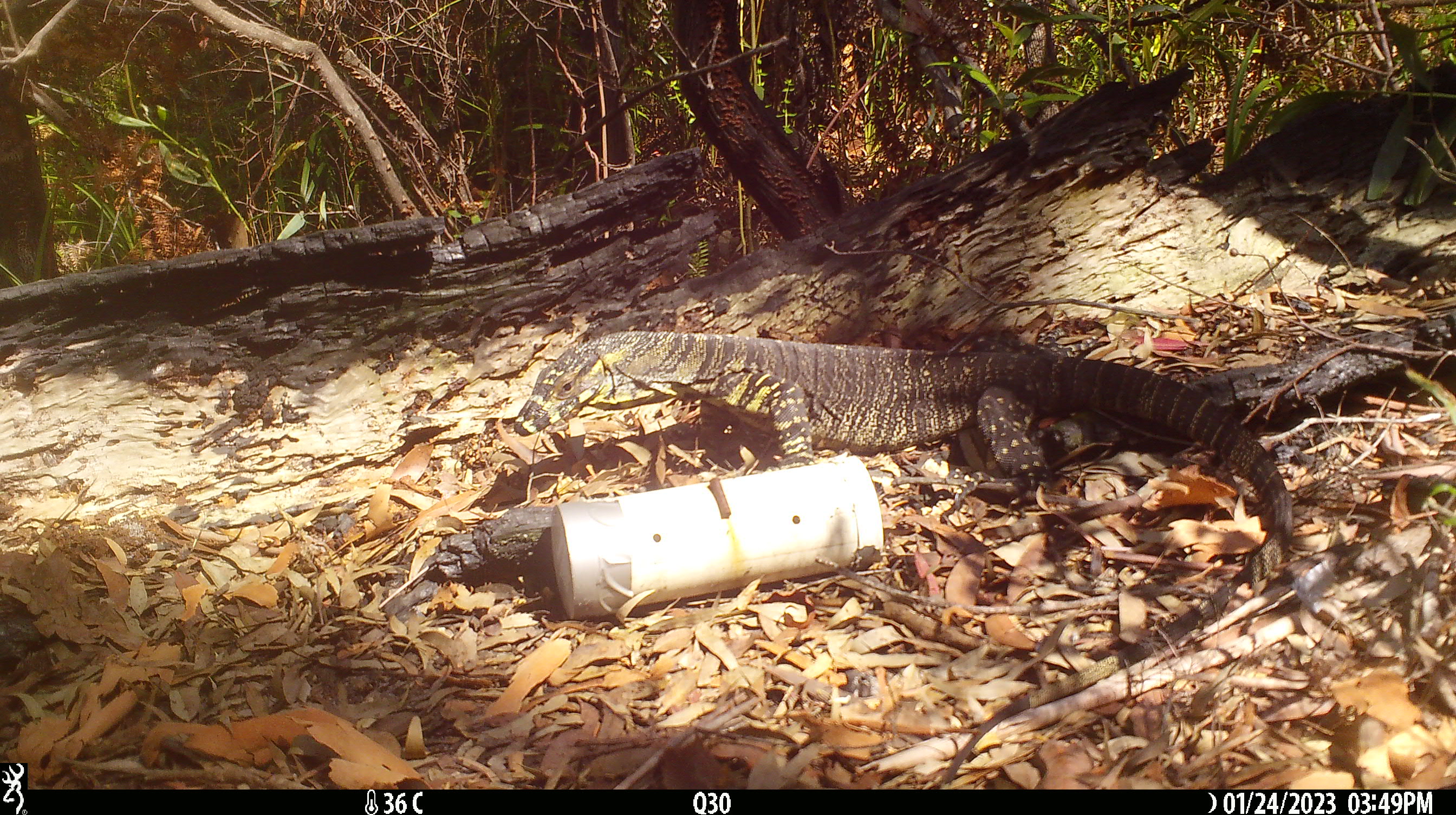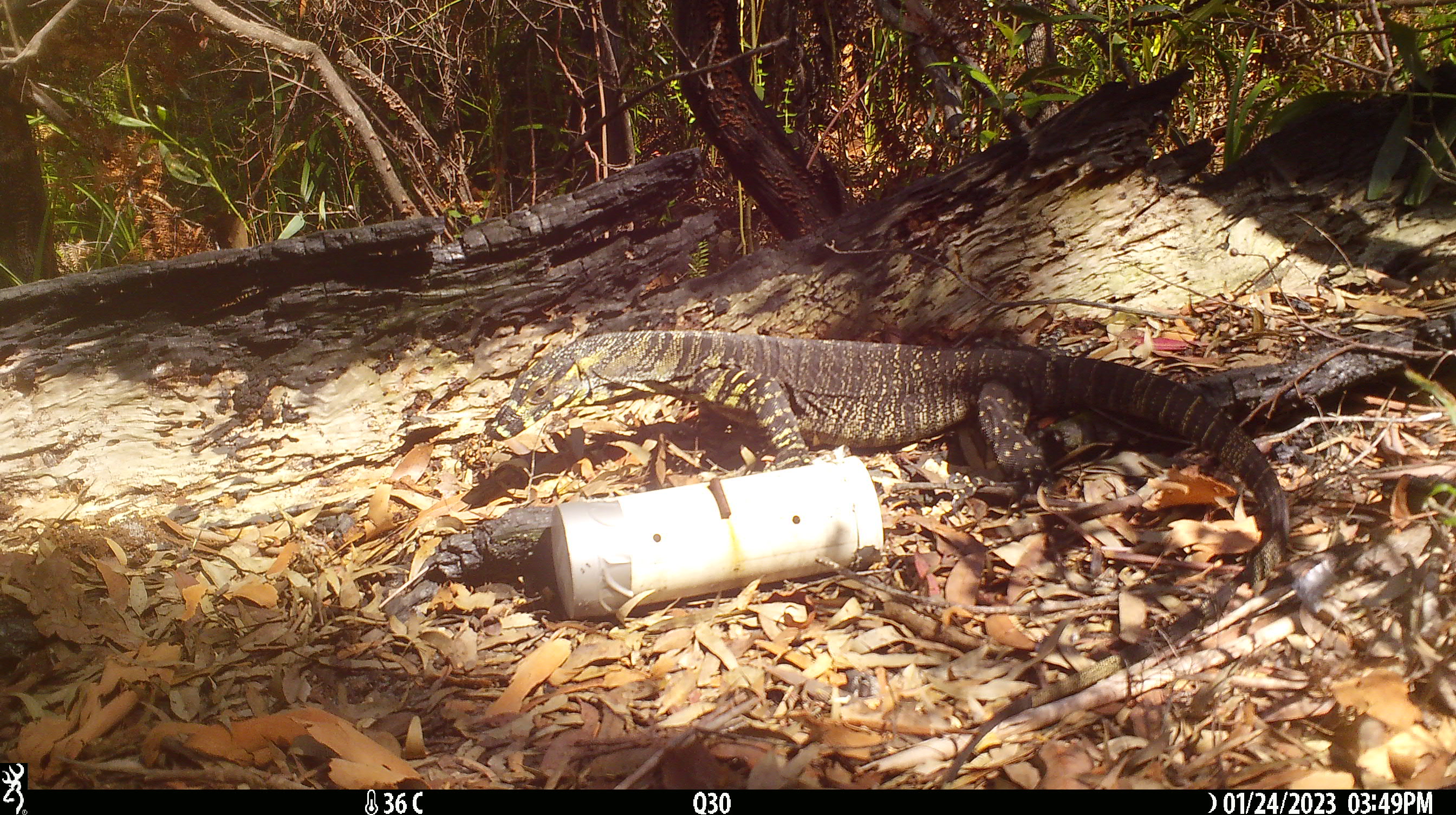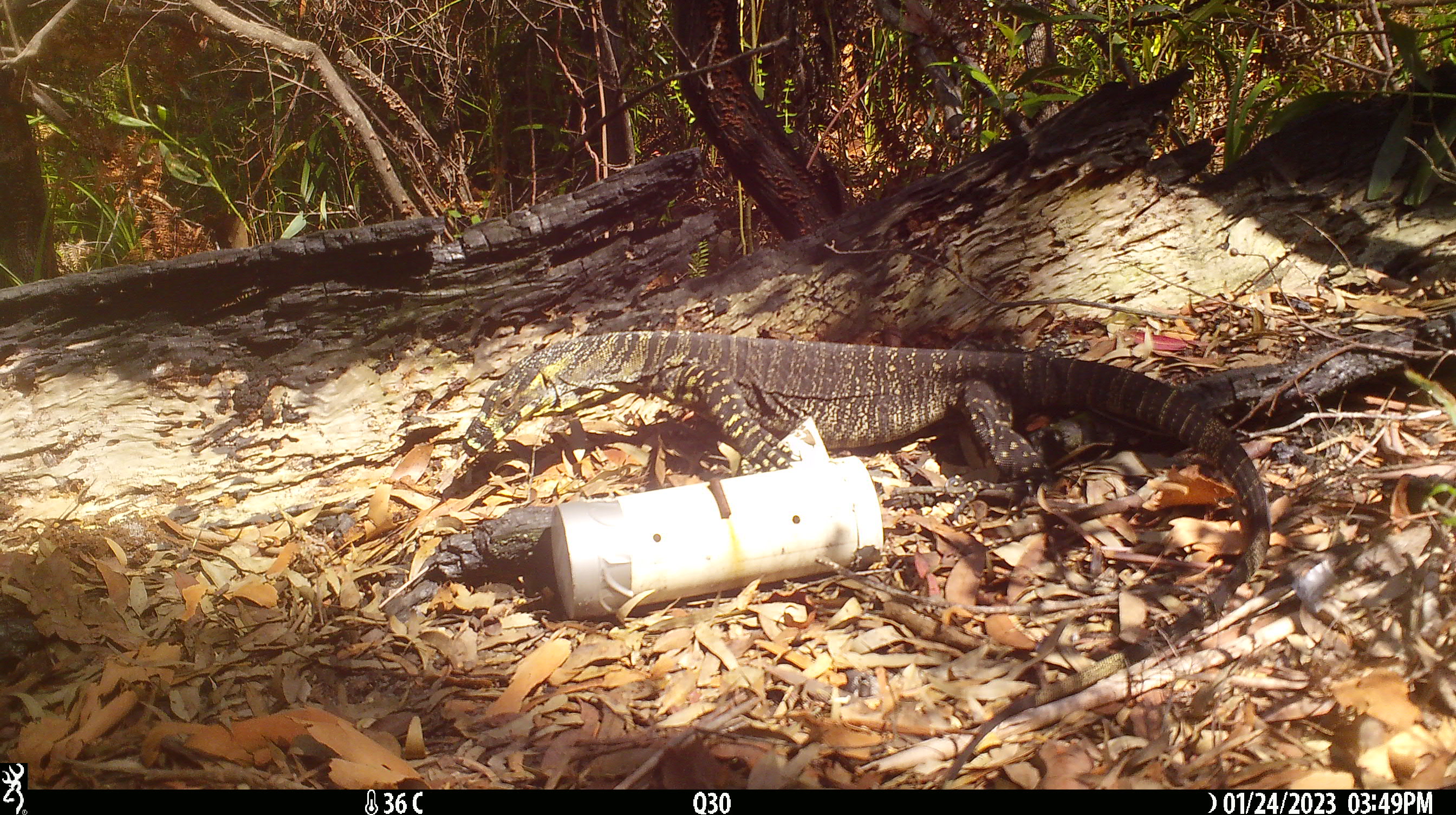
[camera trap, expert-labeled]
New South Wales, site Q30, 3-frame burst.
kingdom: Animalia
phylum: Chordata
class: Reptilia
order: Squamata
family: Varanidae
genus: Varanus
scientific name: Varanus varius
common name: lace monitor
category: goanna